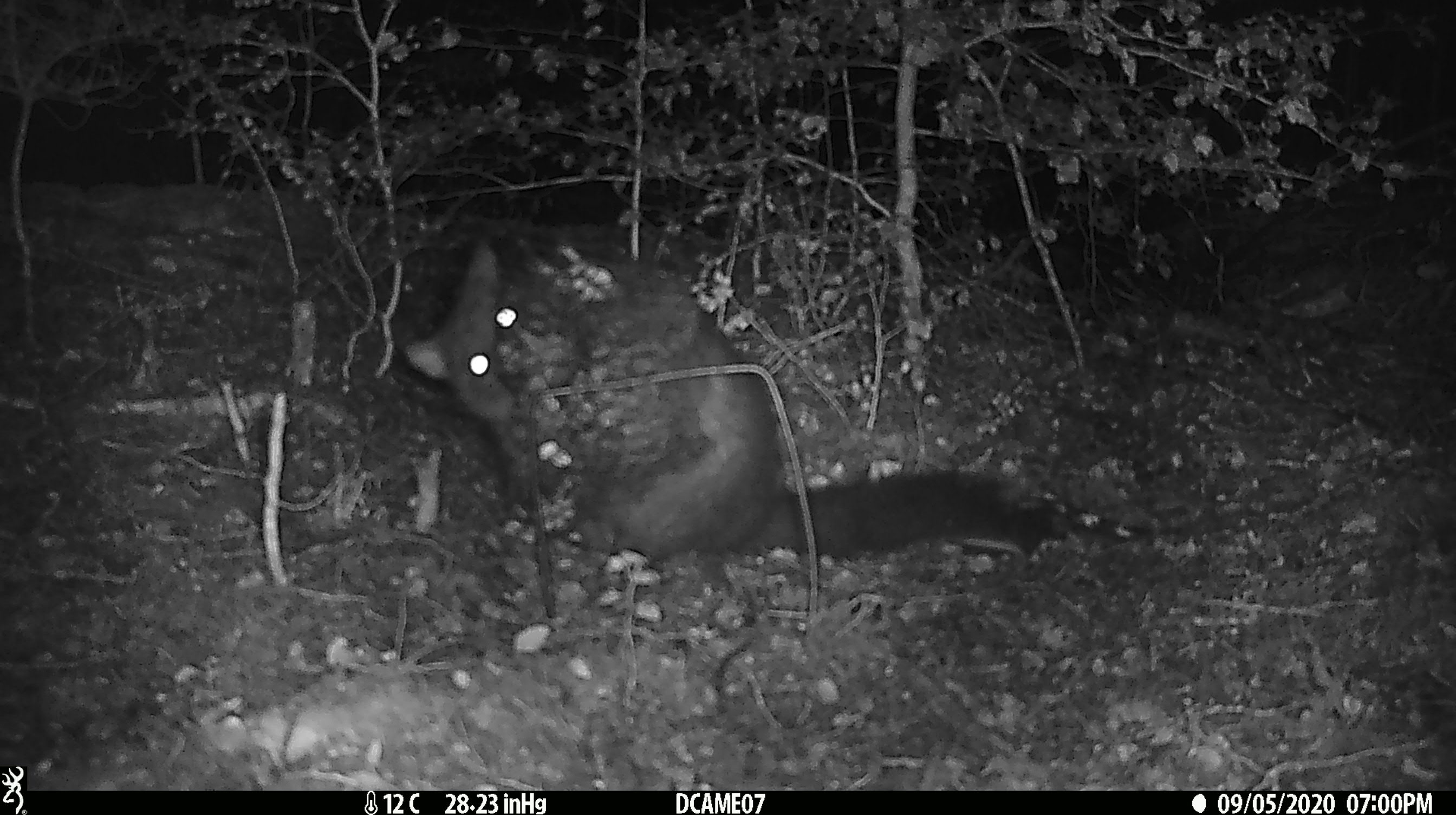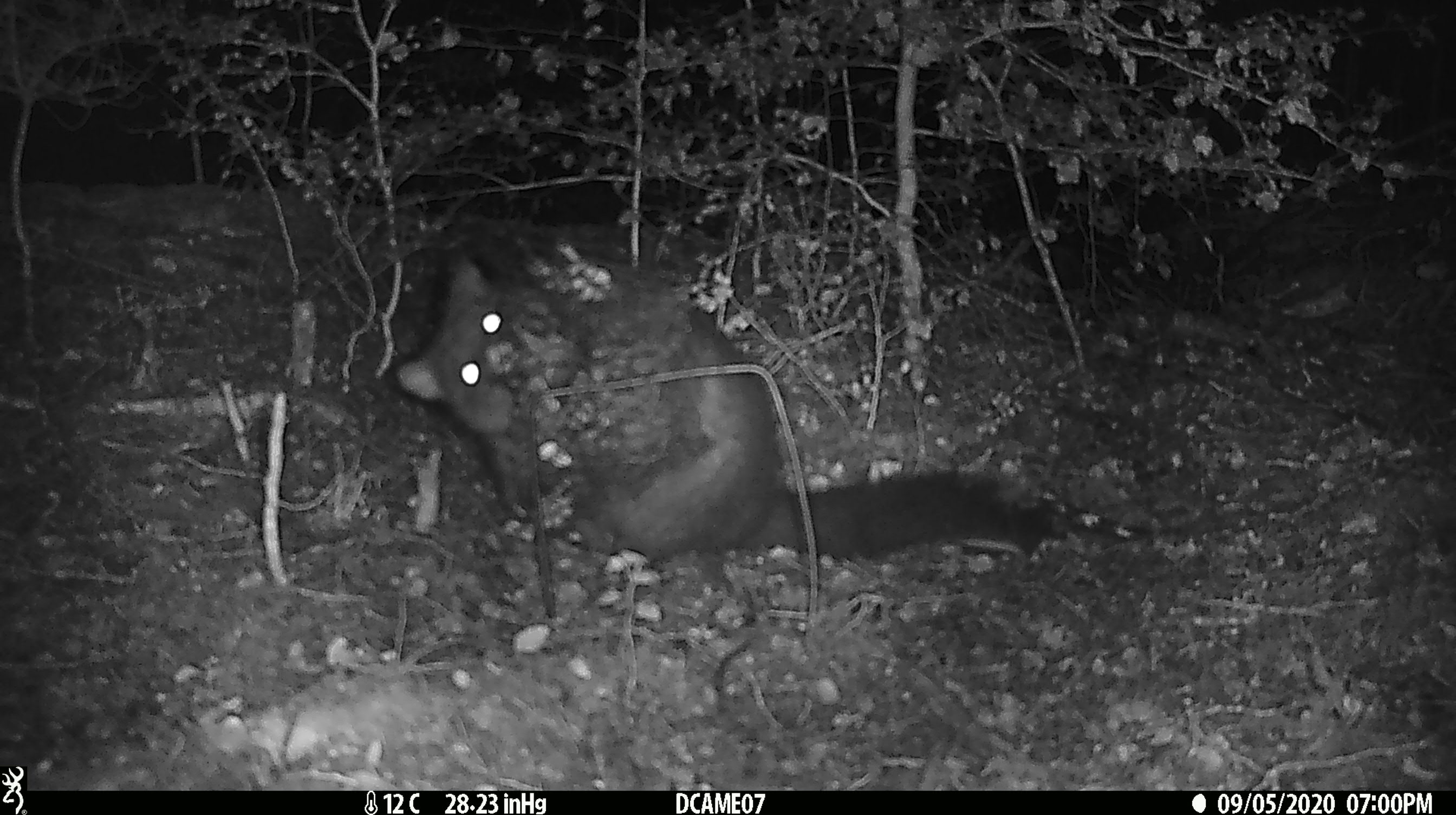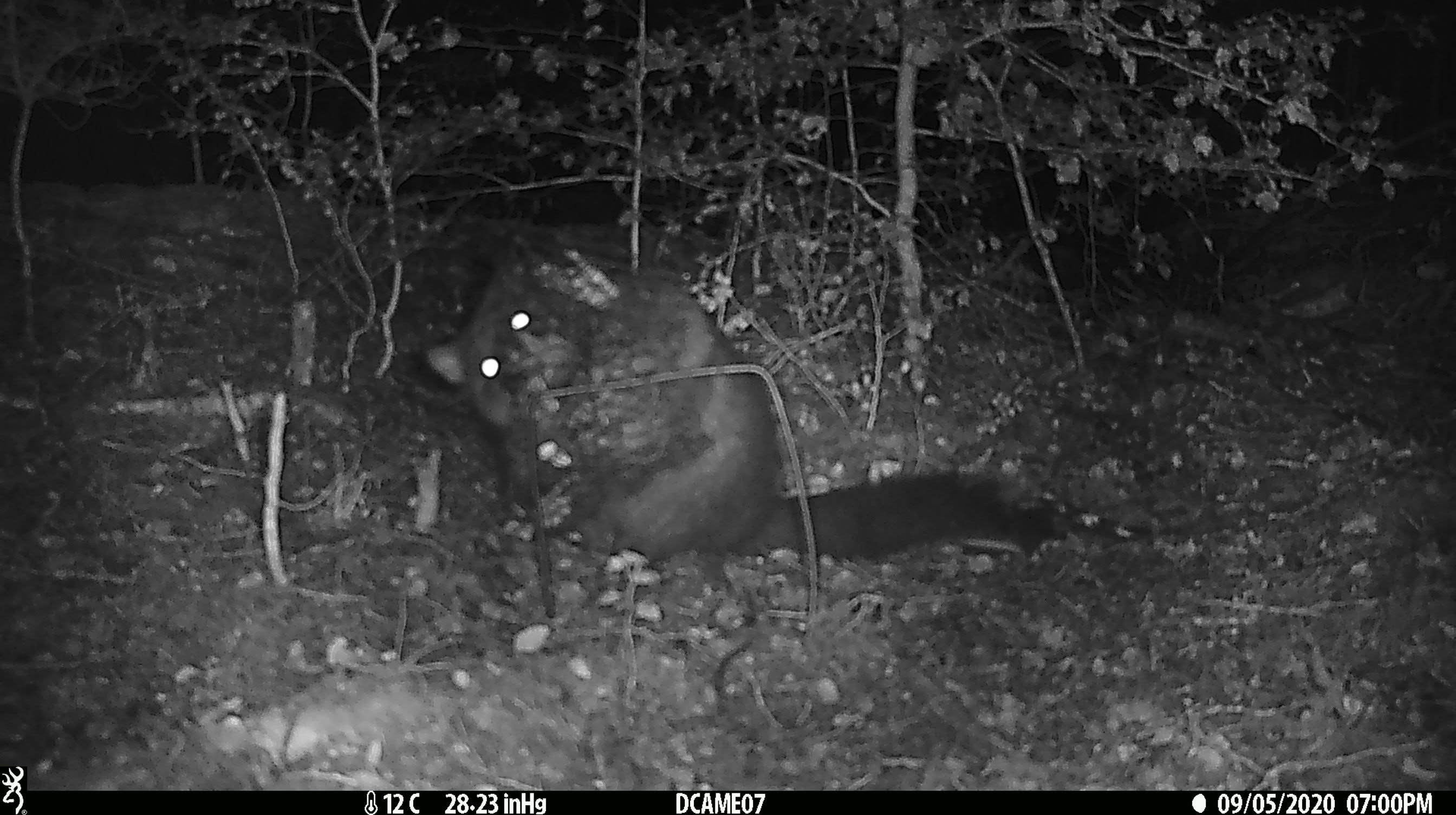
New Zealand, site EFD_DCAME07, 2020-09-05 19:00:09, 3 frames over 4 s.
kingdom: Animalia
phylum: Chordata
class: Mammalia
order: Diprotodontia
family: Phalangeridae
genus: Trichosurus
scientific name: Trichosurus vulpecula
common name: common brushtail possum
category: possum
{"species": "possum (common brushtail possum) (Trichosurus vulpecula)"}